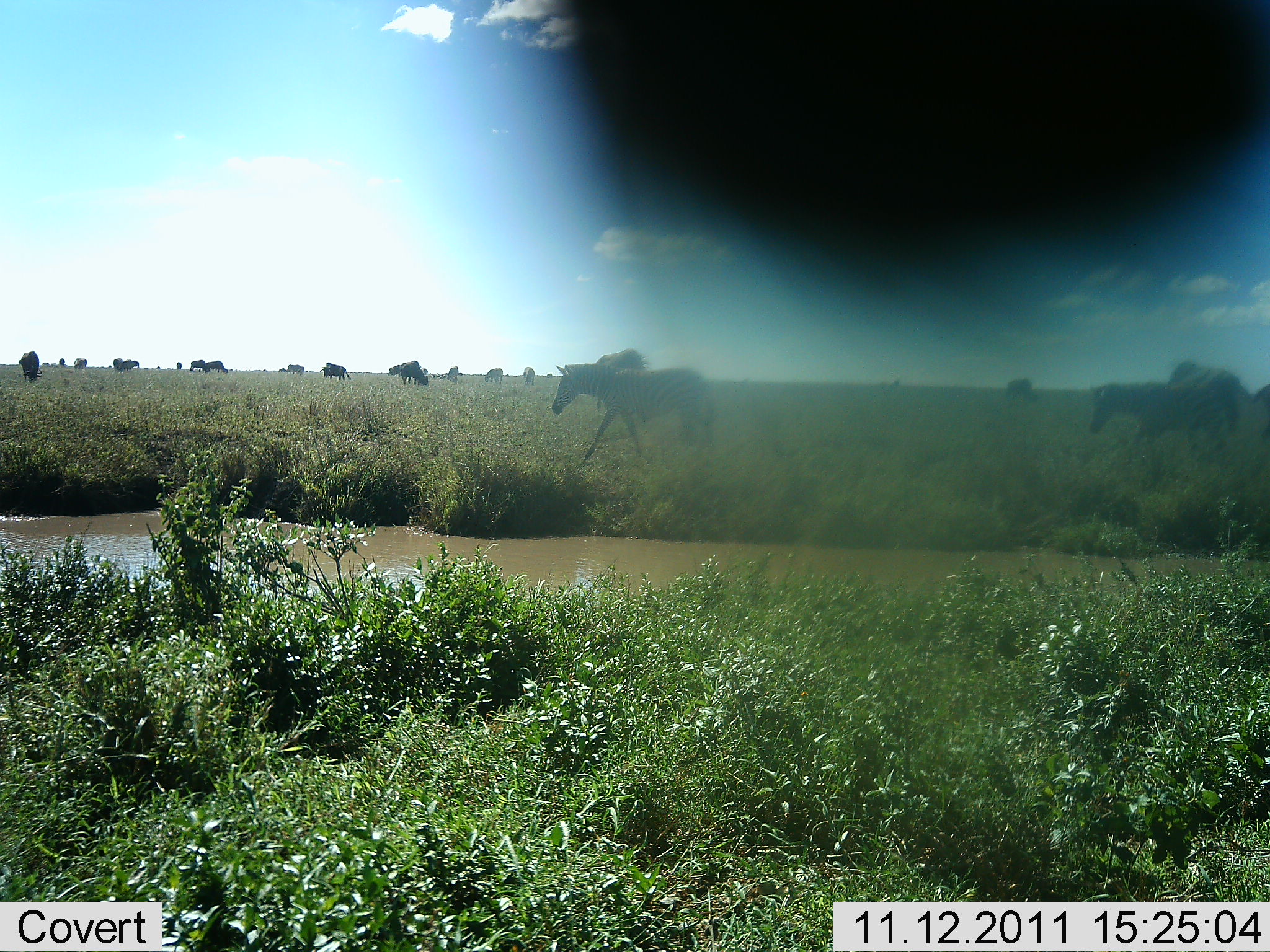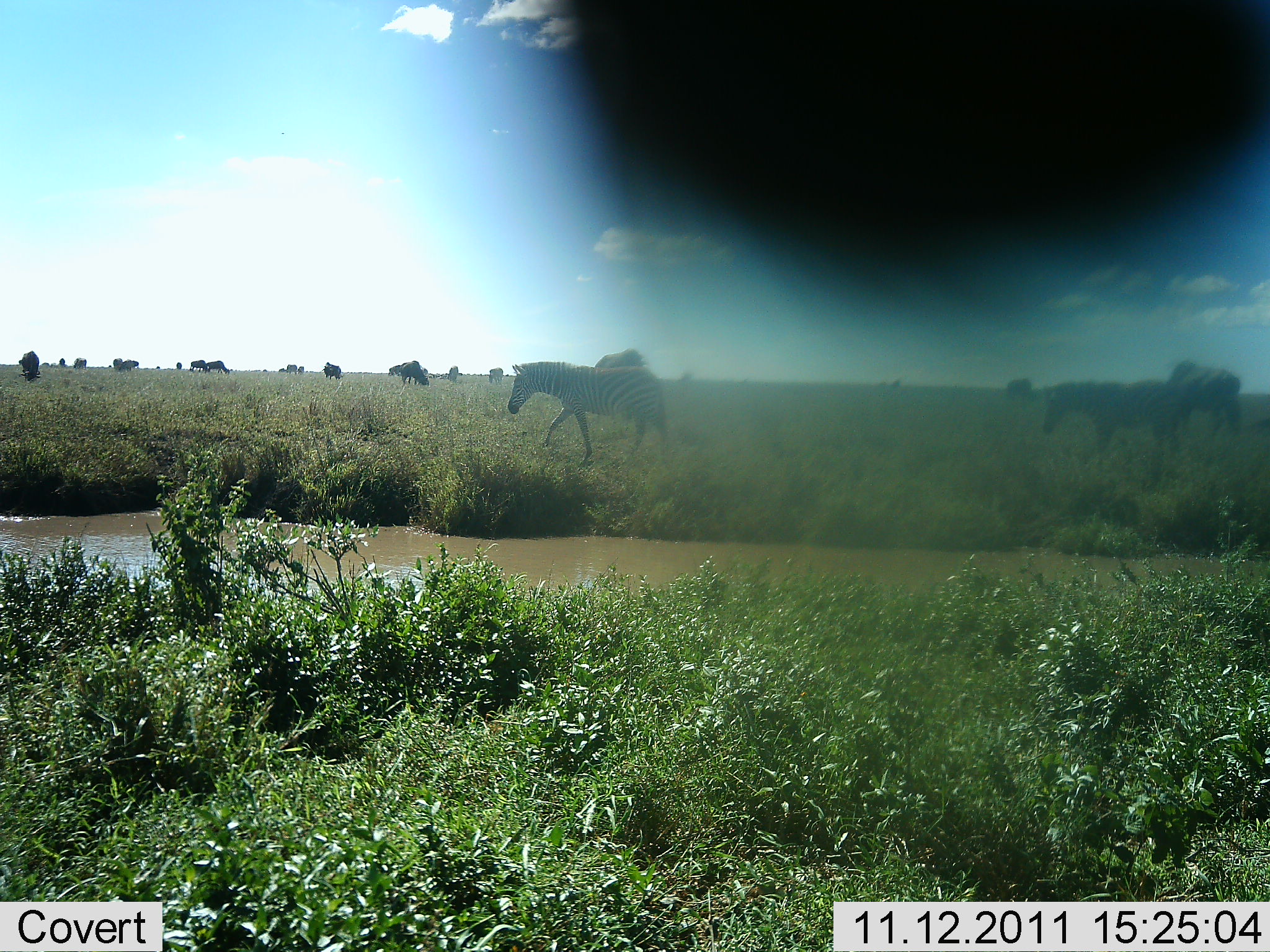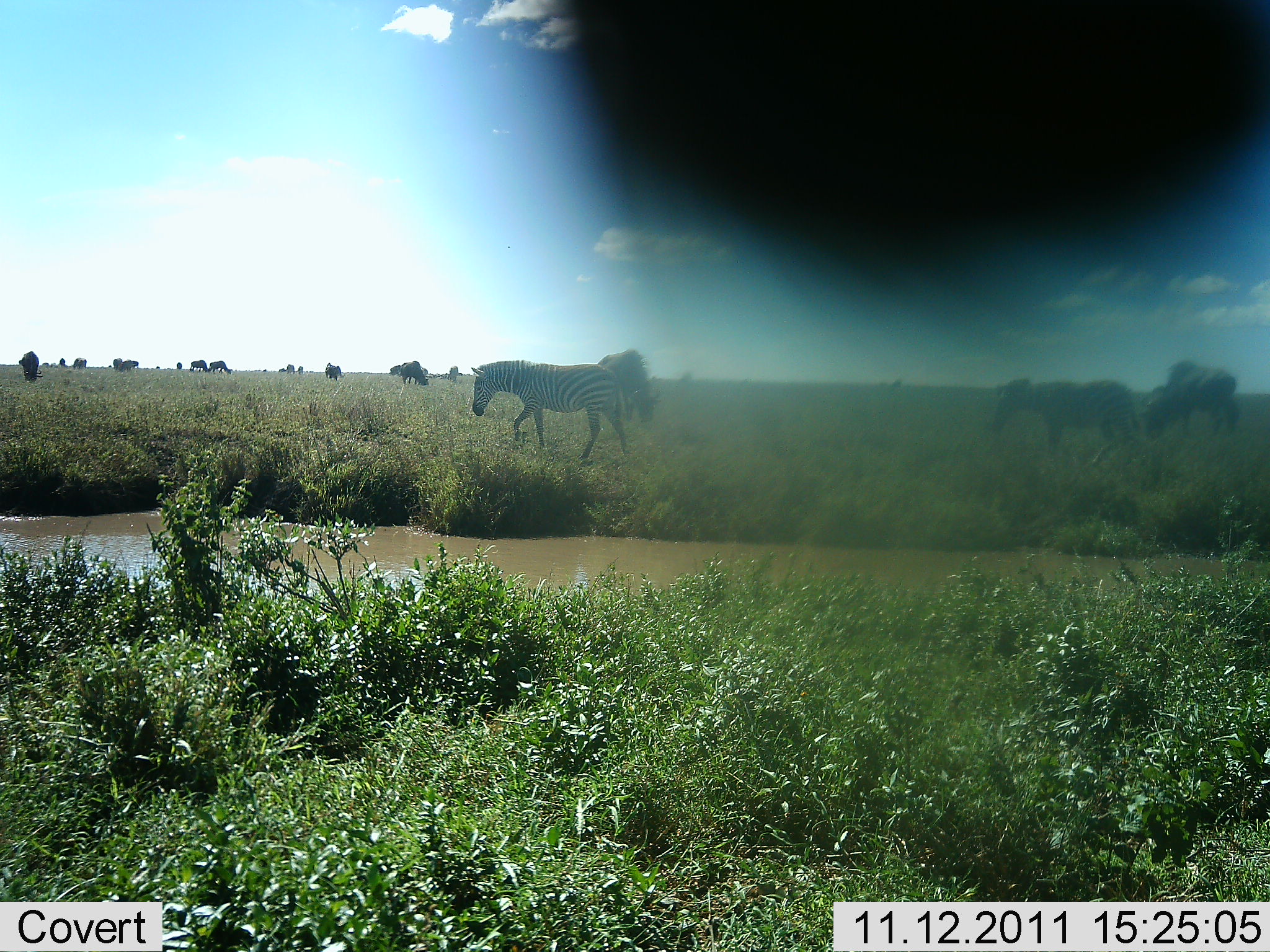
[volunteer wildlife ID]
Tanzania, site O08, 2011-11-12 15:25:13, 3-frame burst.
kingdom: Animalia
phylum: Chordata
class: Mammalia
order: Perissodactyla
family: Equidae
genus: Equus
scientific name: Equus quagga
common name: plains zebra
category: zebra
Zebra (plains zebra) (Equus quagga), count 4. Behavior (volunteer vote fractions): standing 21%, resting 0%, moving 79%, interacting 0%. Young present (vote fraction): 0%. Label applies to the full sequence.